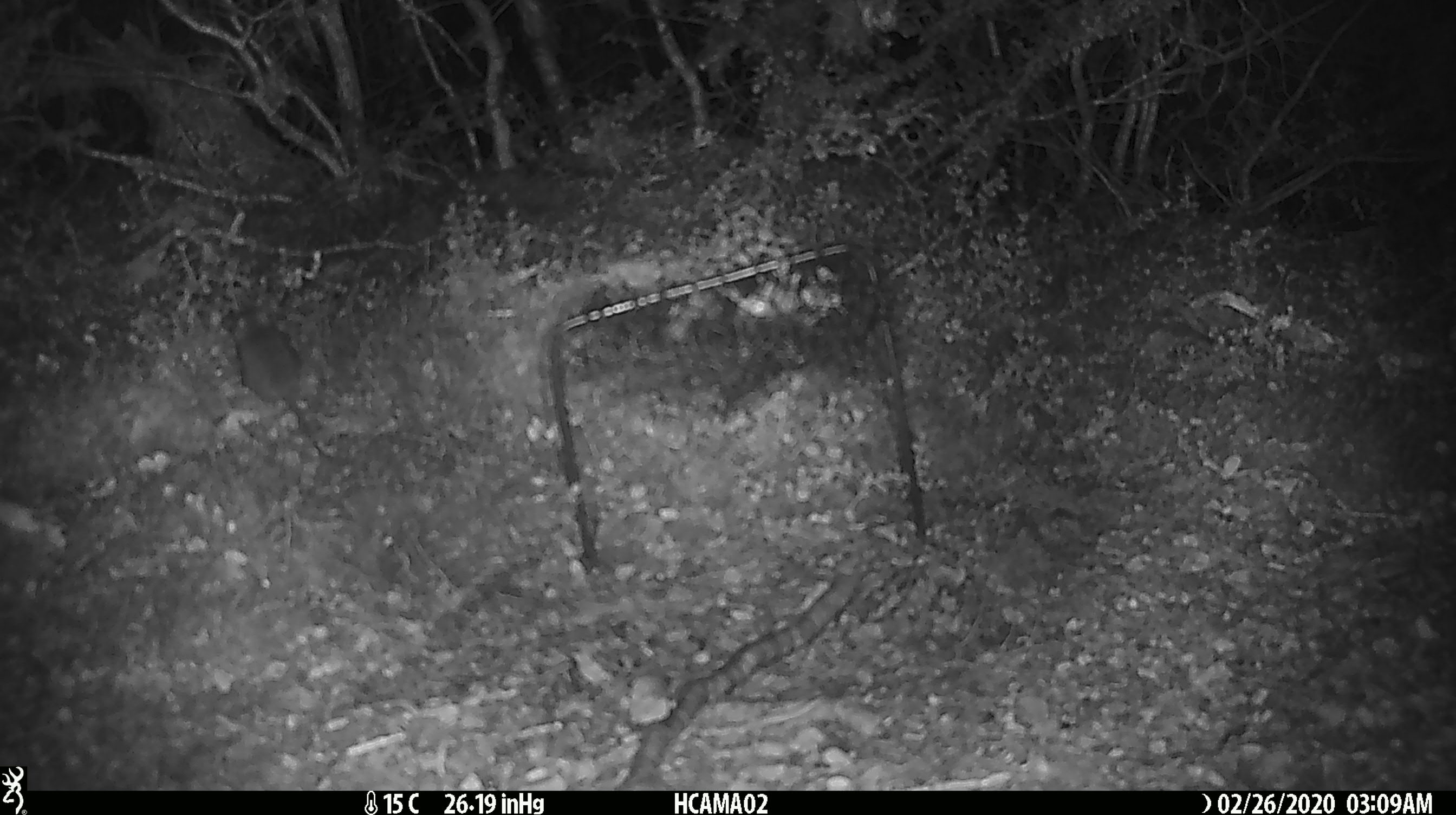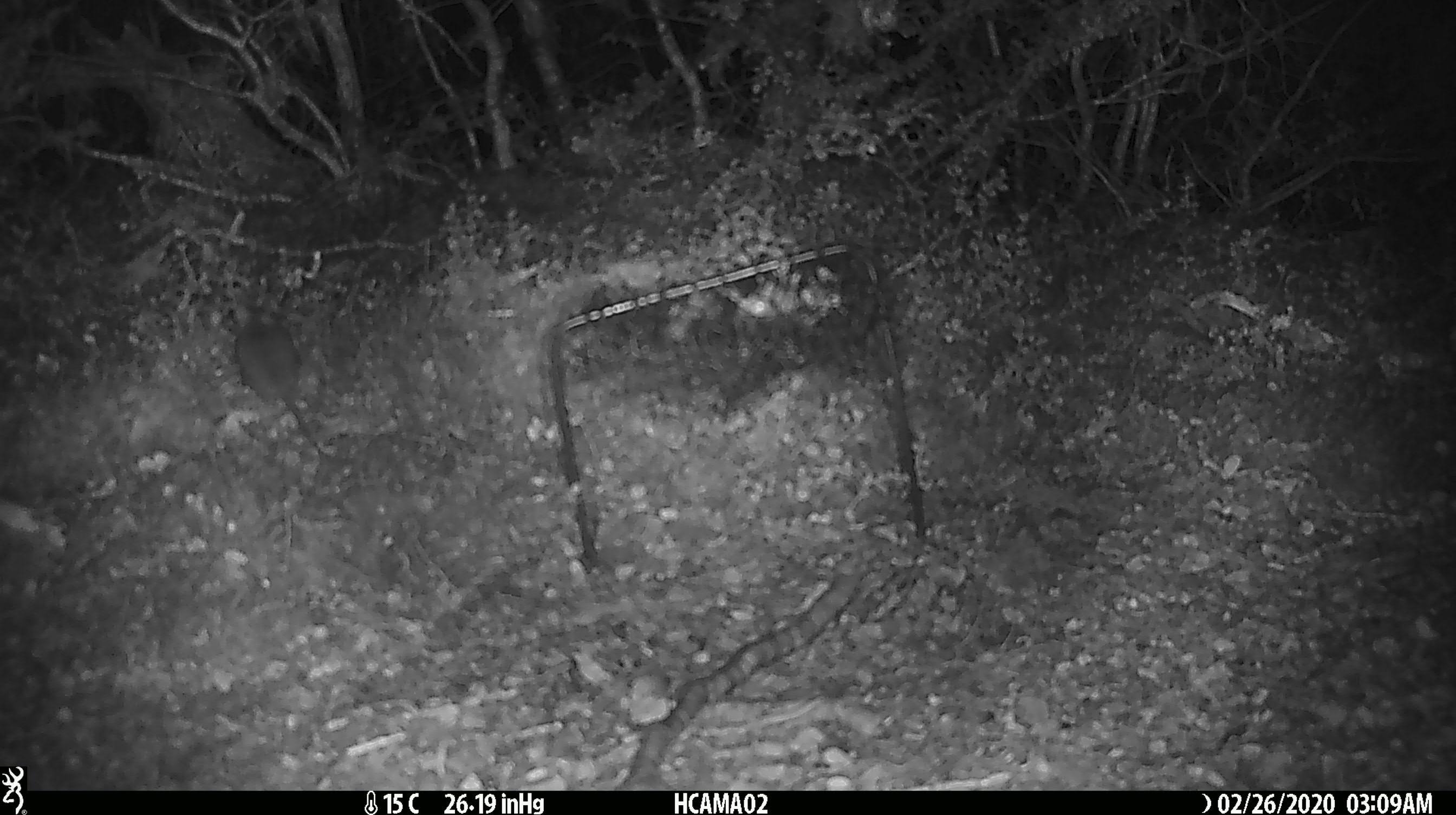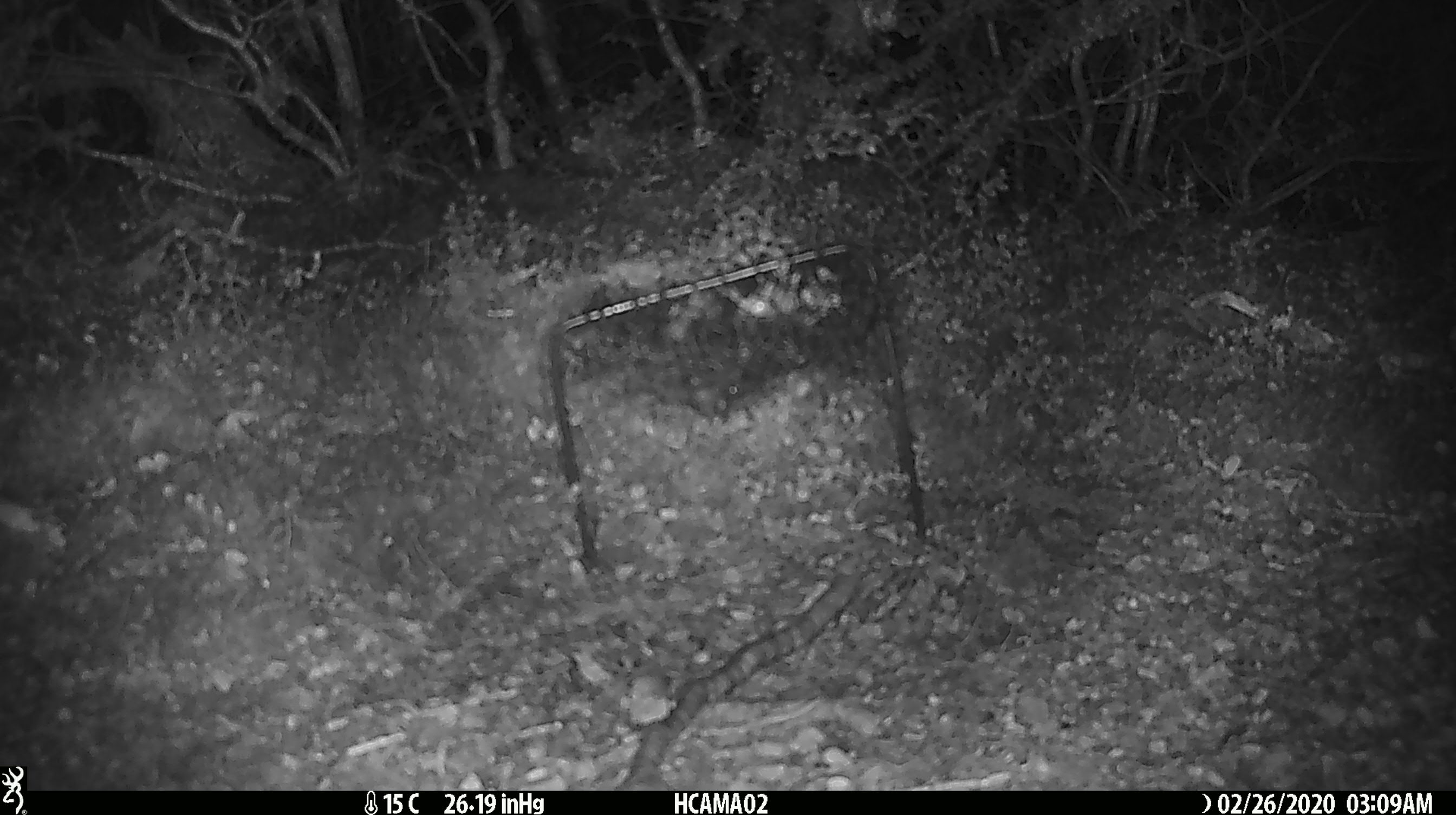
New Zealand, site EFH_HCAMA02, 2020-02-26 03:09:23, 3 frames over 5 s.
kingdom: Animalia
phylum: Chordata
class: Mammalia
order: Rodentia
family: Muridae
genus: Mus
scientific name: Mus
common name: mouse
Mouse (Mus).